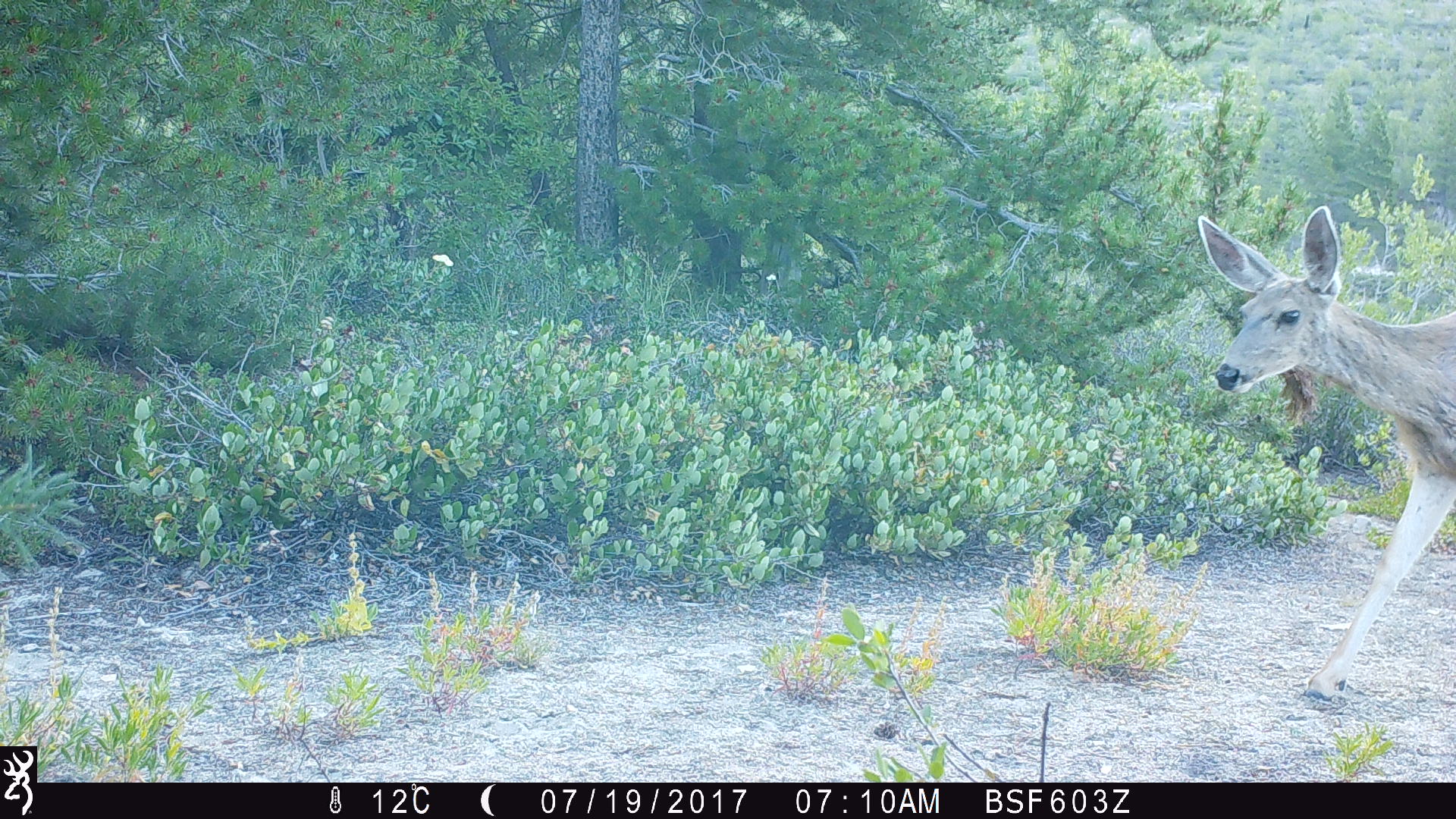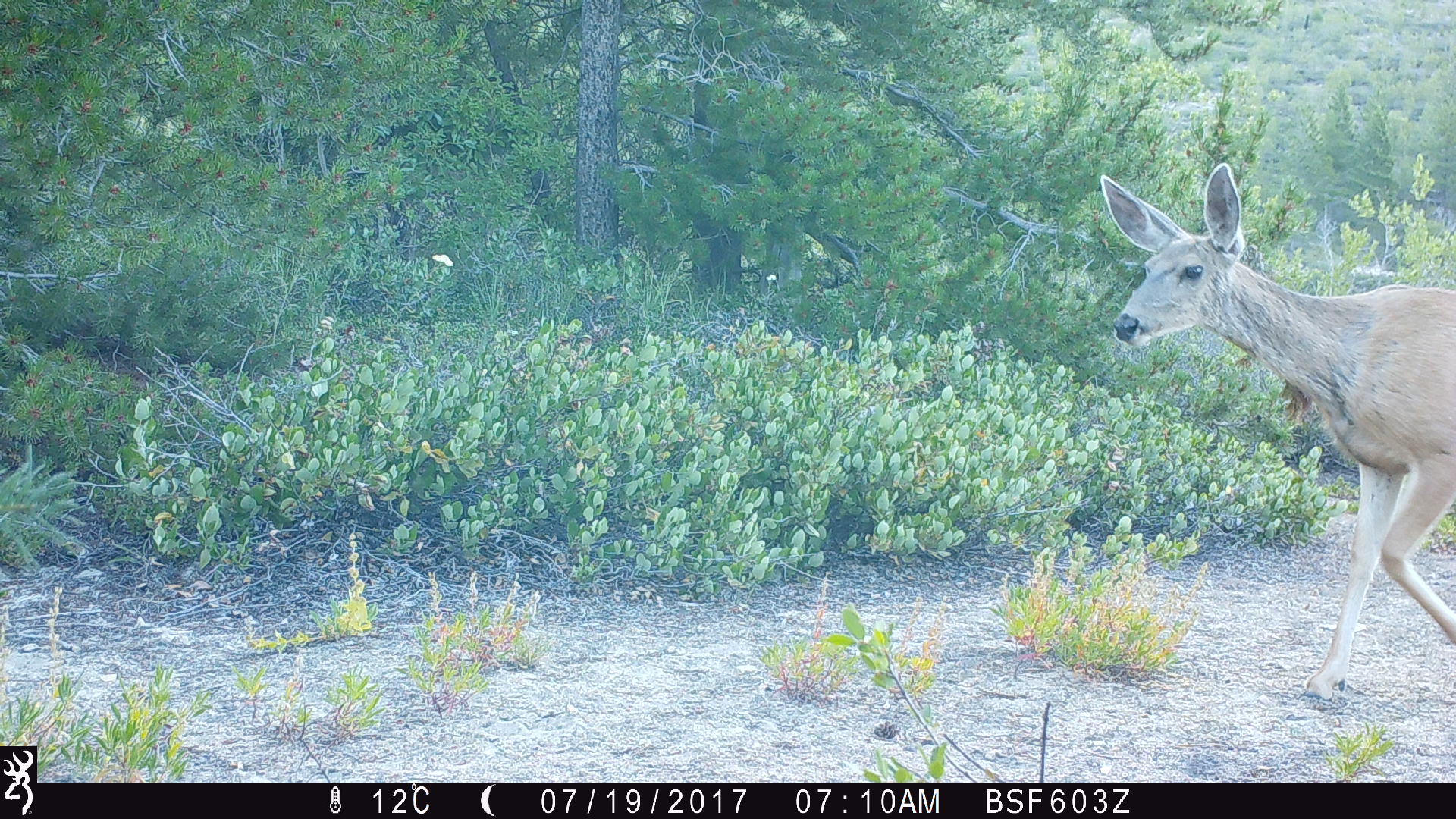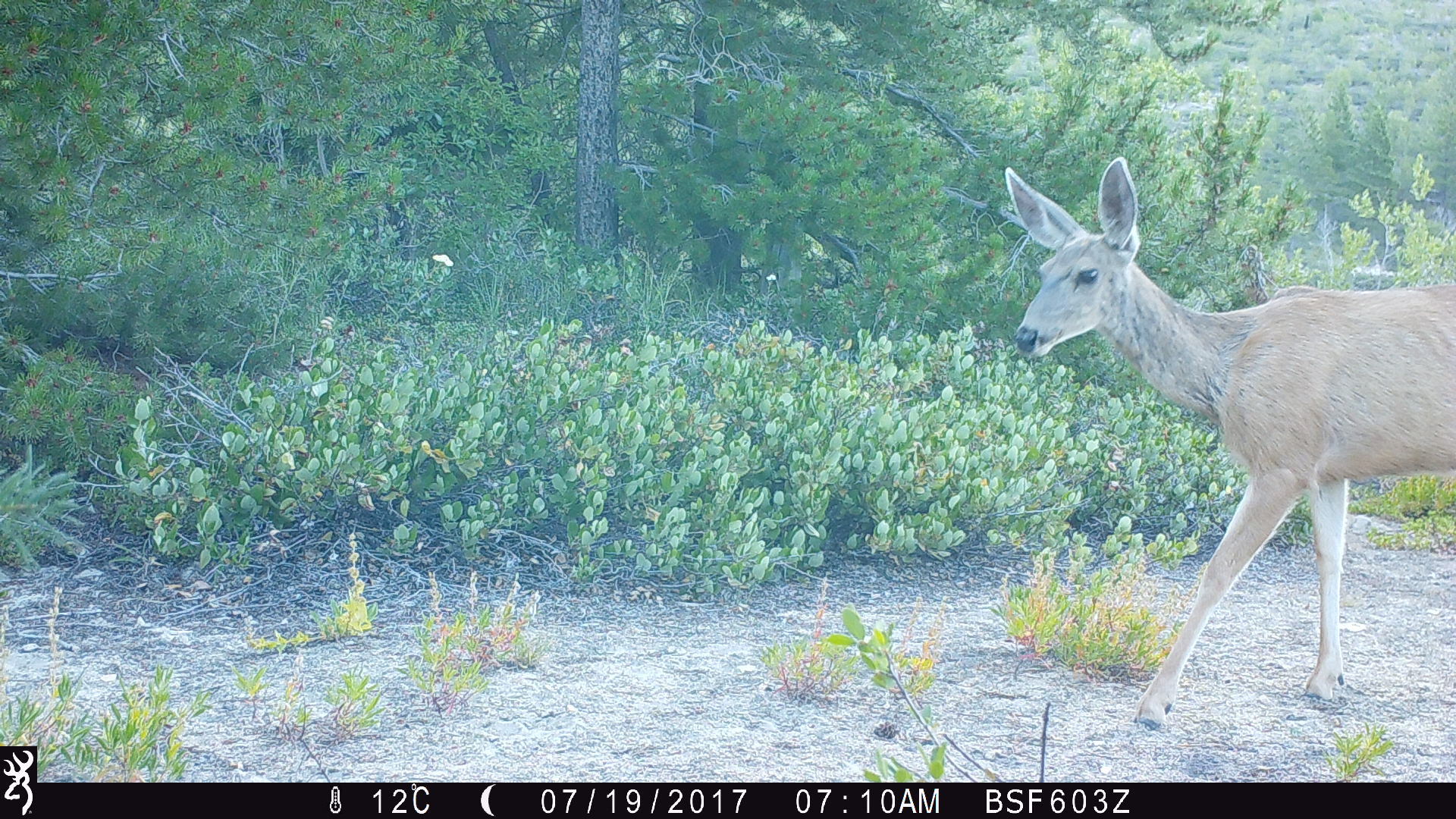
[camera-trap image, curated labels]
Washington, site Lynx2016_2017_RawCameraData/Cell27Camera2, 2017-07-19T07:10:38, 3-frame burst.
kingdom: Animalia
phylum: Chordata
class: Mammalia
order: Artiodactyla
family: Cervidae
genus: Odocoileus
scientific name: Odocoileus hemionus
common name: mule deer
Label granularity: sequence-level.